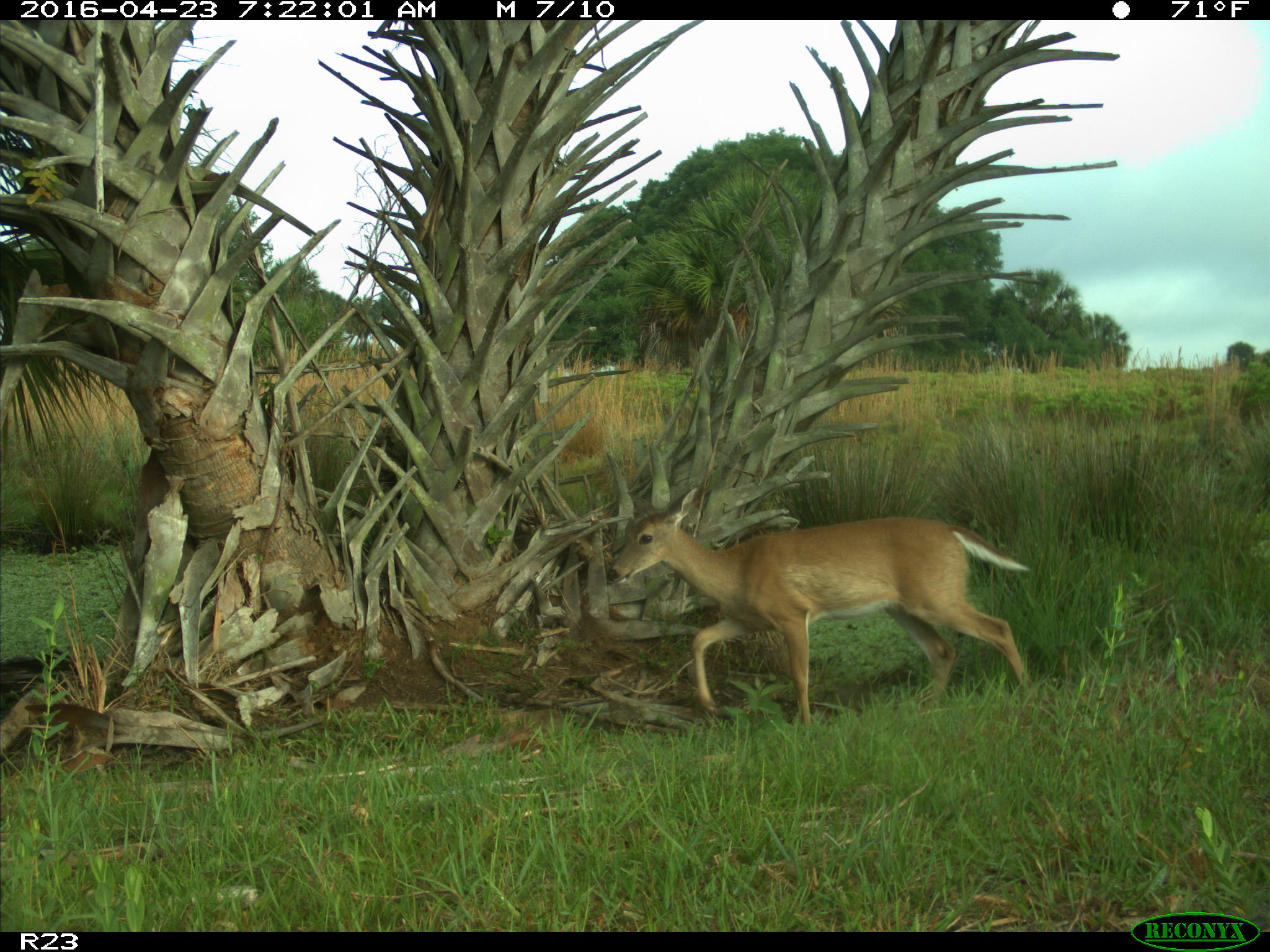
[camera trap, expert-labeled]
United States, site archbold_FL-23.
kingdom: Animalia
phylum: Chordata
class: Mammalia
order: Artiodactyla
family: Cervidae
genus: Odocoileus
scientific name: Odocoileus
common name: deer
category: unidentified deer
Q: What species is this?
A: Unidentified deer (deer) (Odocoileus).